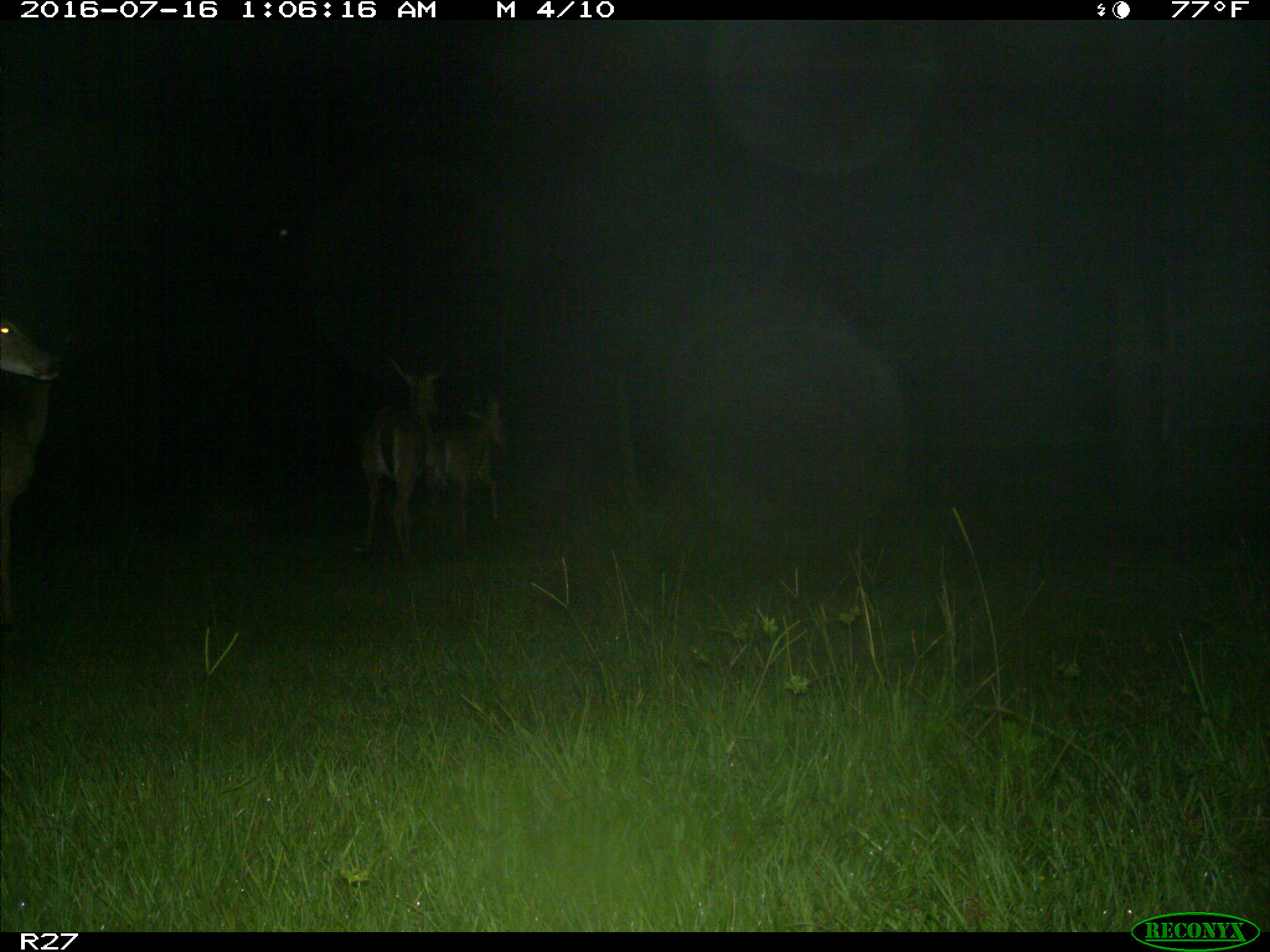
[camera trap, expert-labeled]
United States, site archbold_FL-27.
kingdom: Animalia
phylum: Chordata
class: Mammalia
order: Artiodactyla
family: Cervidae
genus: Odocoileus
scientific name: Odocoileus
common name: deer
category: unidentified deer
Unidentified deer (deer) (Odocoileus).